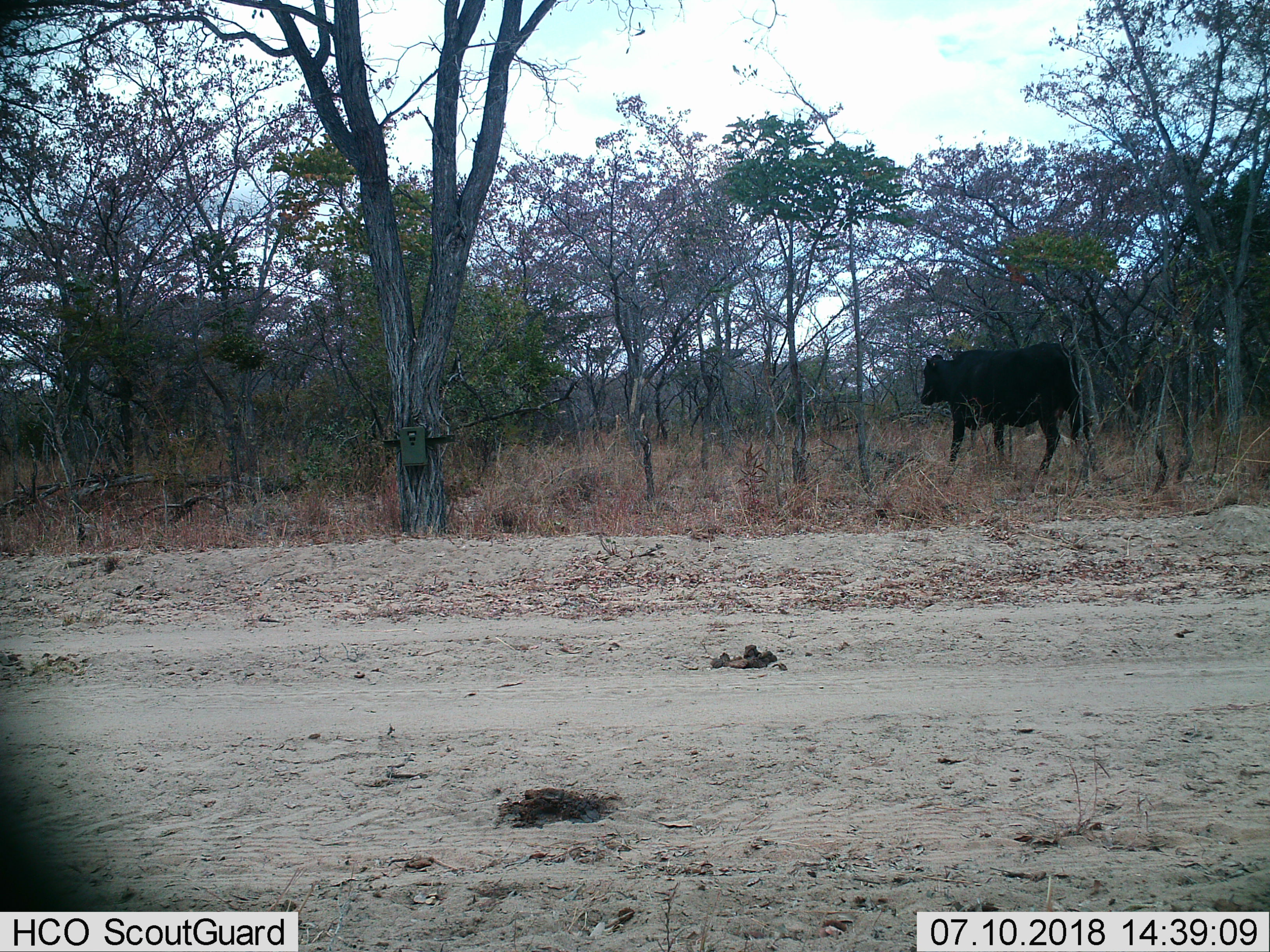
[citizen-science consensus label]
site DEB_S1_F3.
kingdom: Animalia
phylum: Chordata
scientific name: Vertebrata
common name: domestic animal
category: domesticanimal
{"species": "domesticanimal (domestic animal) (Vertebrata)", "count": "1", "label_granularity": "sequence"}